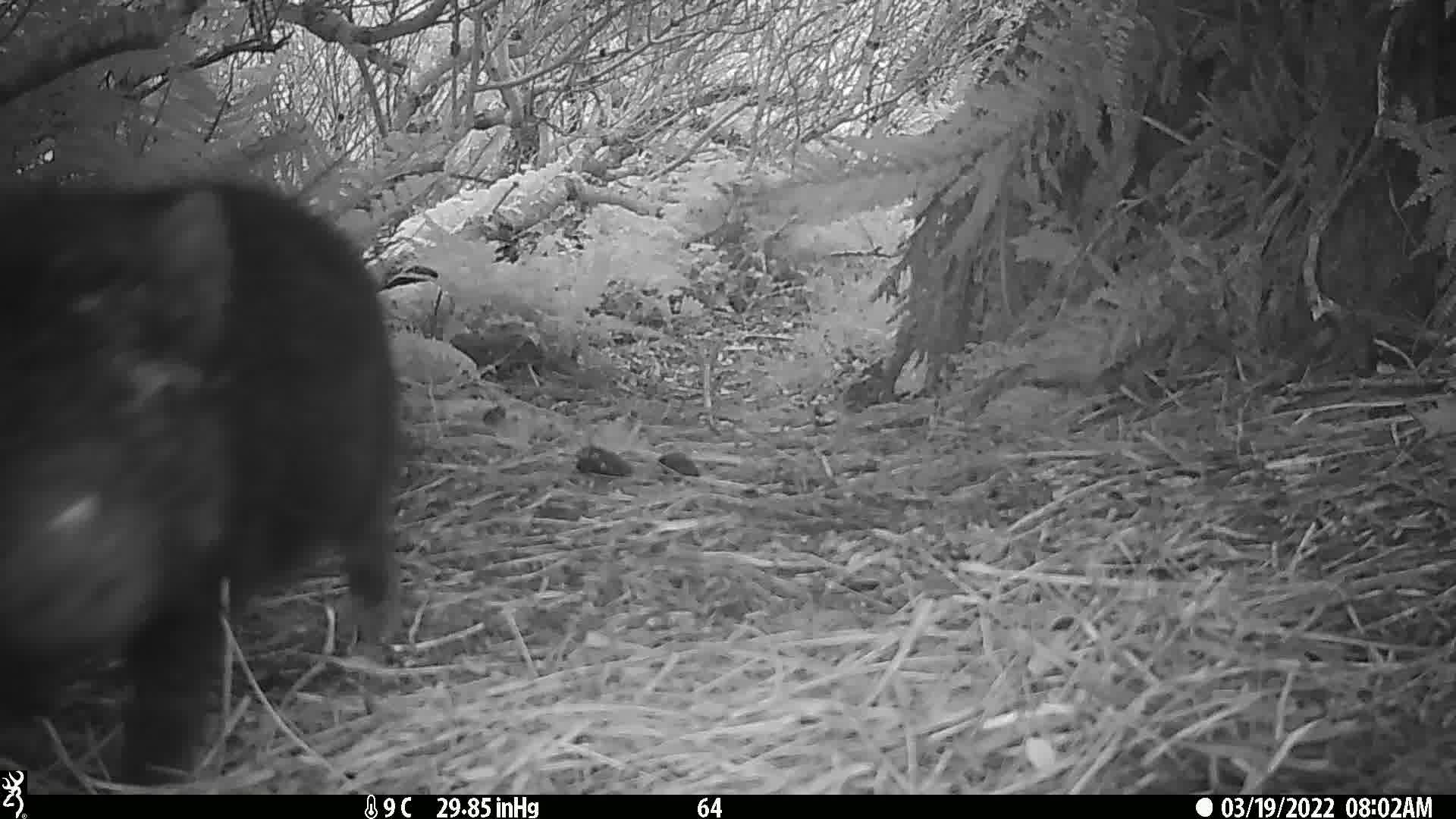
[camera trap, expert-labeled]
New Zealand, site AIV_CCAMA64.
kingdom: Animalia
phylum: Chordata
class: Mammalia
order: Artiodactyla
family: Suidae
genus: Sus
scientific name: Sus scrofa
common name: pig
Pig (Sus scrofa).